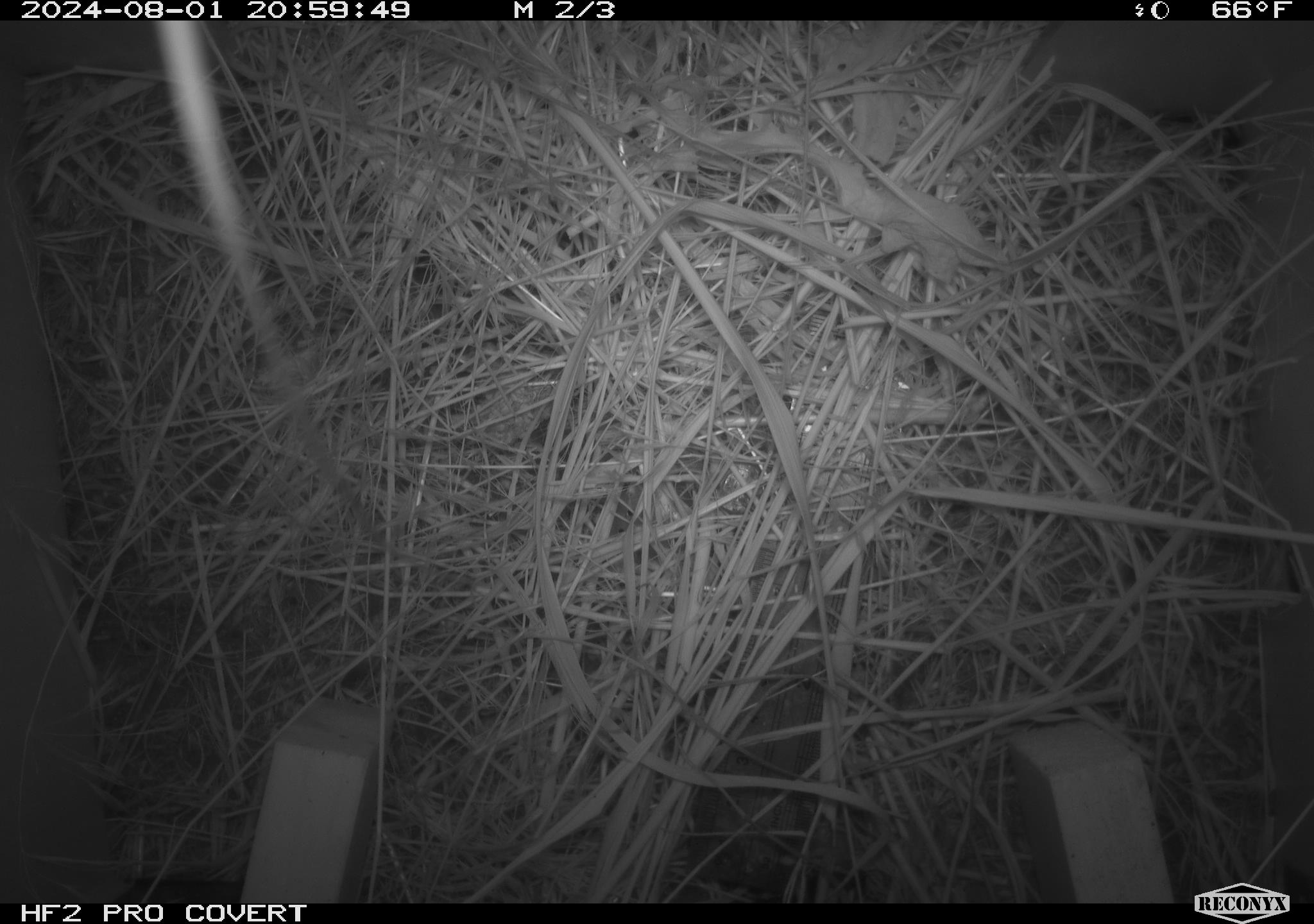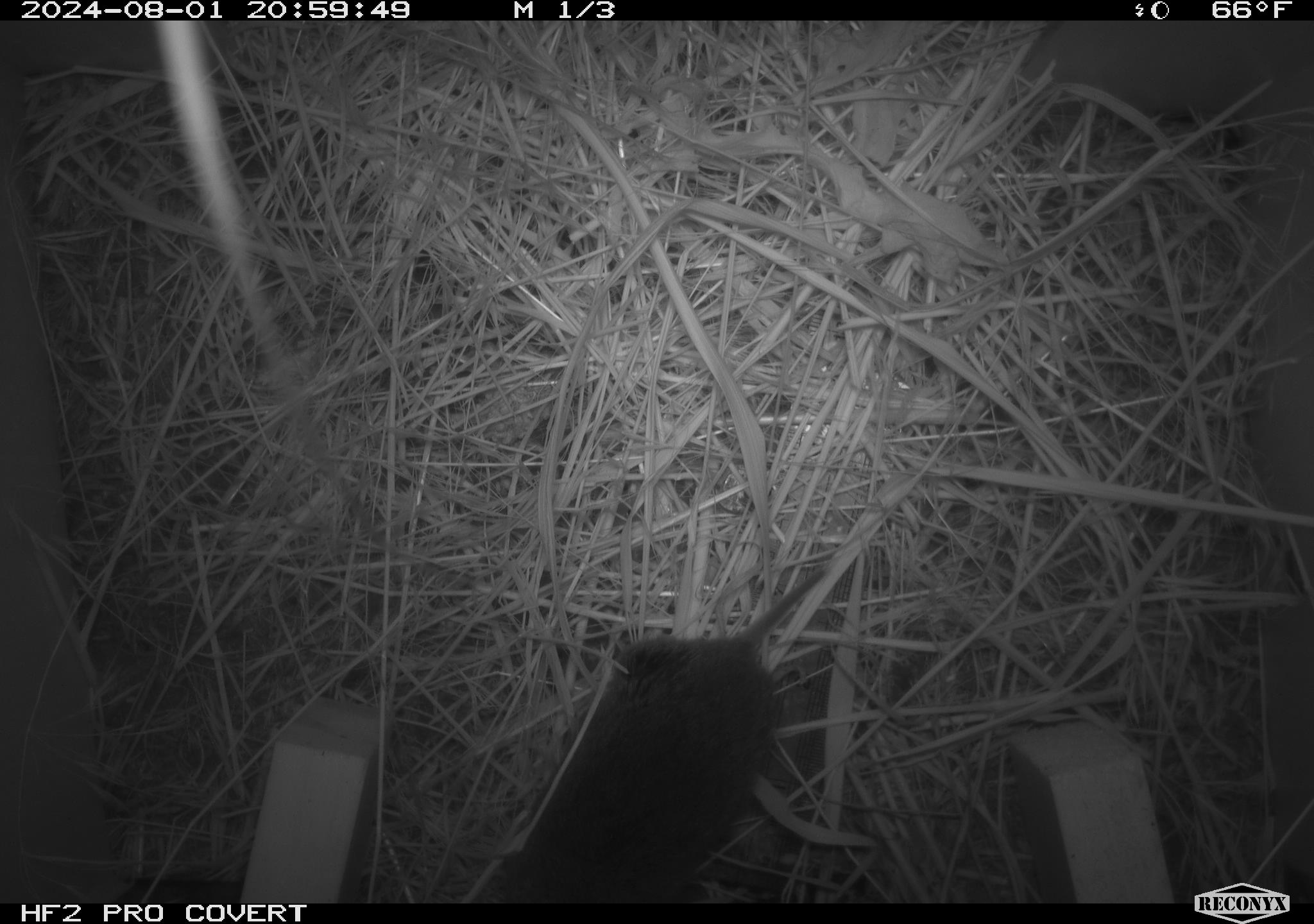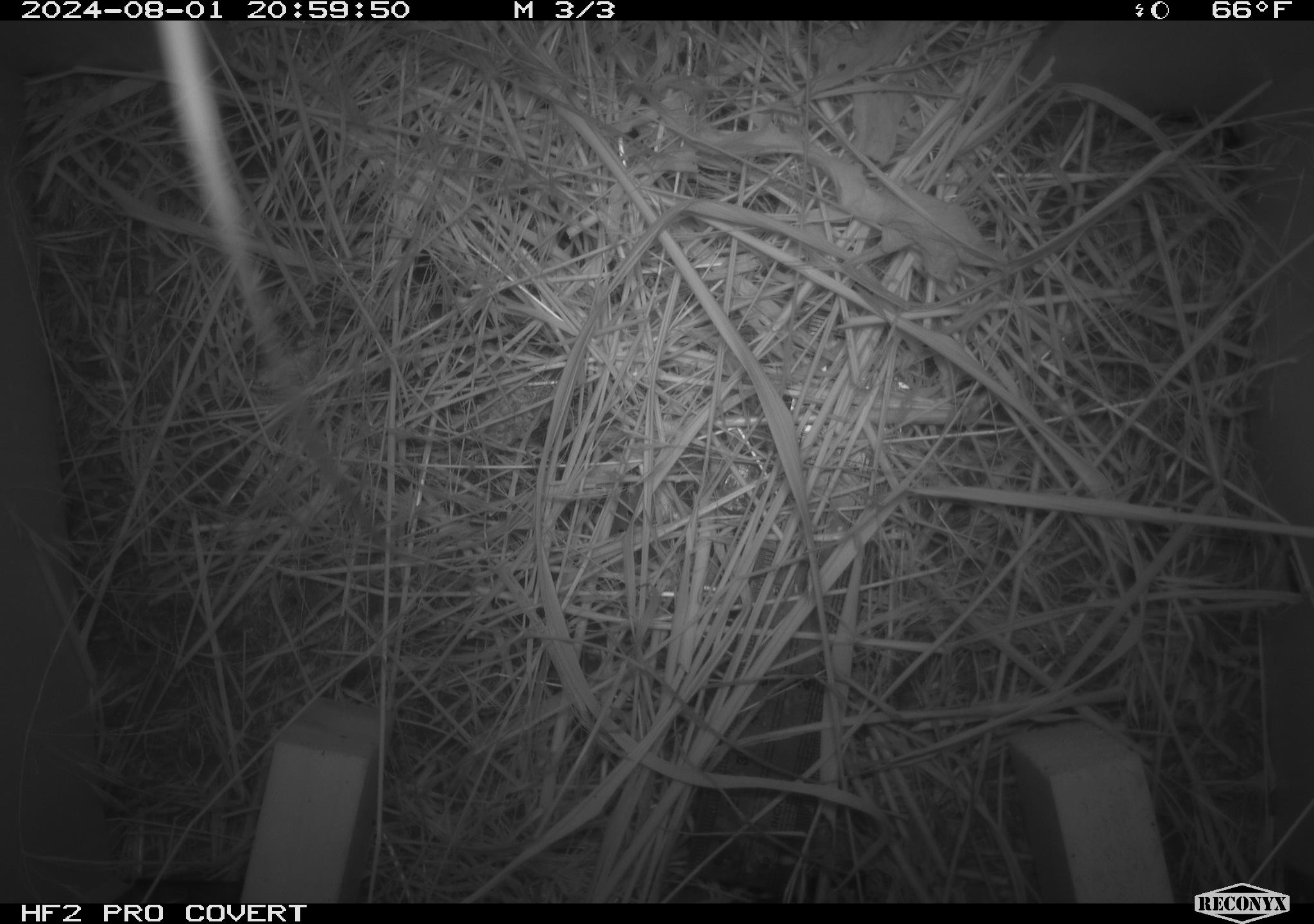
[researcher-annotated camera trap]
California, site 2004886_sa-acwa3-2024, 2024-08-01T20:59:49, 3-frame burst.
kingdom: Animalia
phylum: Chordata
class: Mammalia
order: Rodentia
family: Cricetidae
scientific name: Arvicolinae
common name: voles, lemmings, and muskrats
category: arvicolinae subfamily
Arvicolinae subfamily (voles, lemmings, and muskrats) (Arvicolinae).